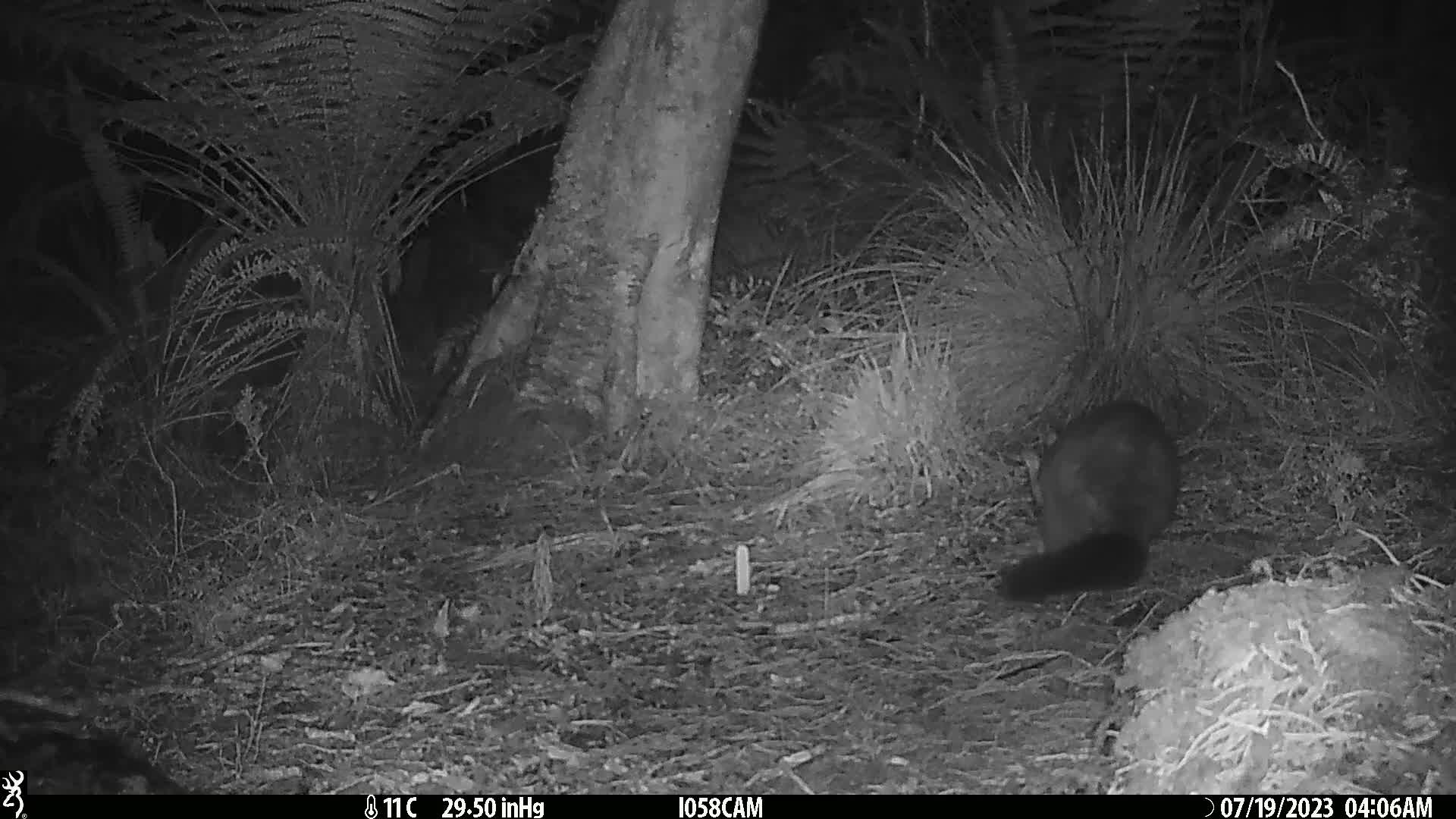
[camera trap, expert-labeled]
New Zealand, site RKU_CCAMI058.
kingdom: Animalia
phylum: Chordata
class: Mammalia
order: Diprotodontia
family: Phalangeridae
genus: Trichosurus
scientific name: Trichosurus vulpecula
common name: common brushtail possum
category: possum